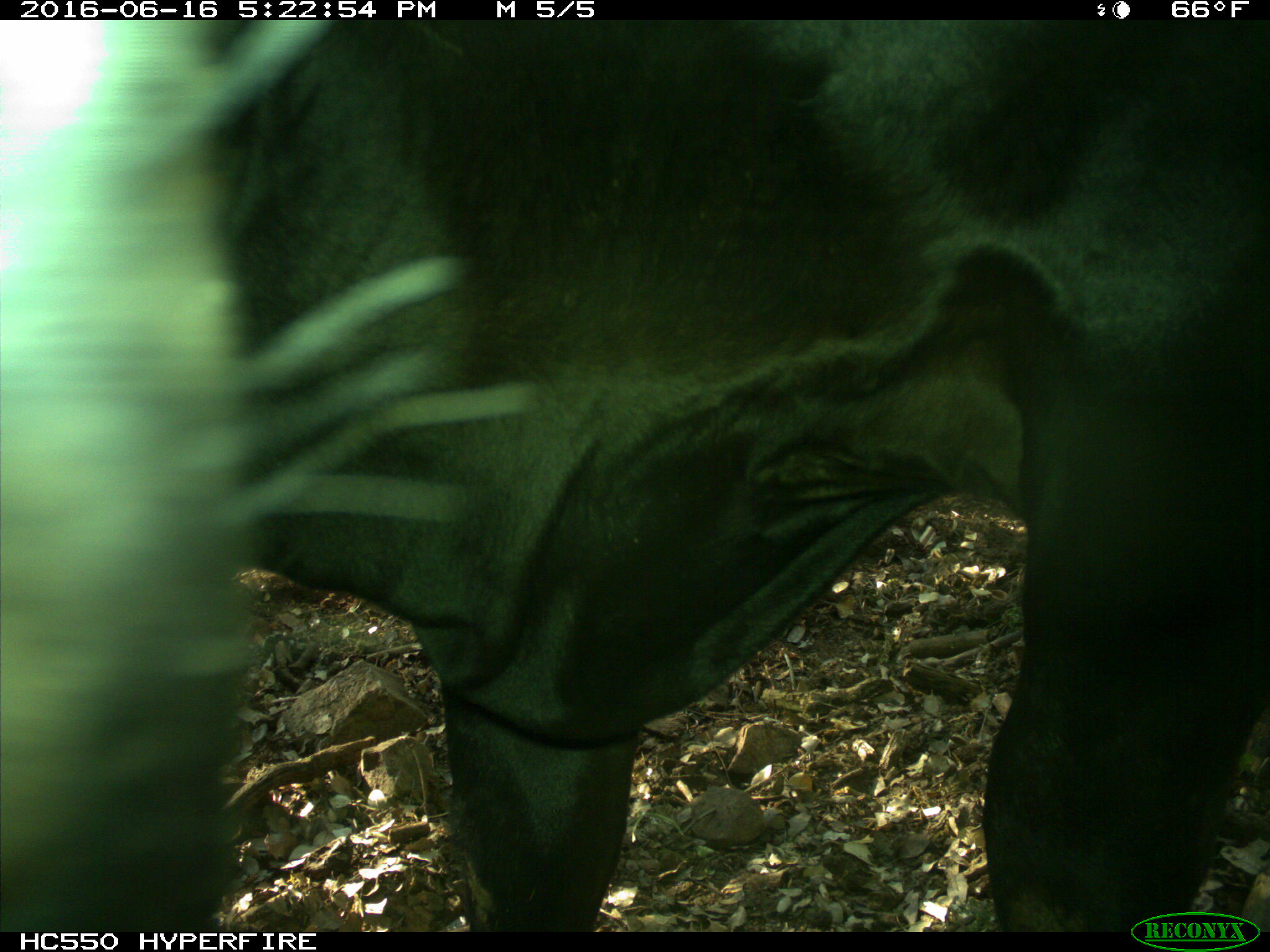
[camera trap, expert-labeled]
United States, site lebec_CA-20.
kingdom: Animalia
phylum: Chordata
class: Mammalia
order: Artiodactyla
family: Bovidae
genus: Bos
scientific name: Bos taurus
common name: domestic cow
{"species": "Bos taurus (domestic cow)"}